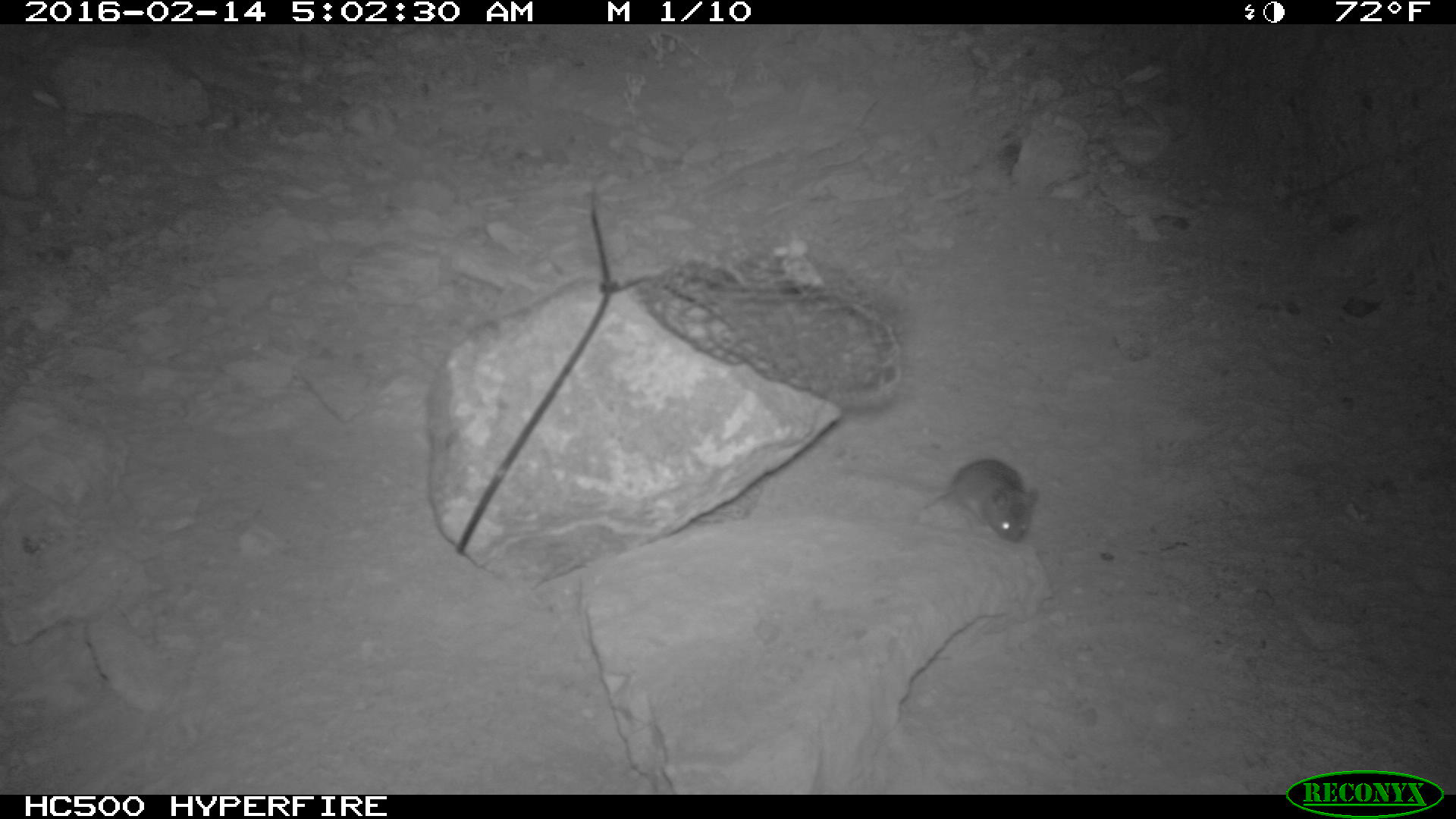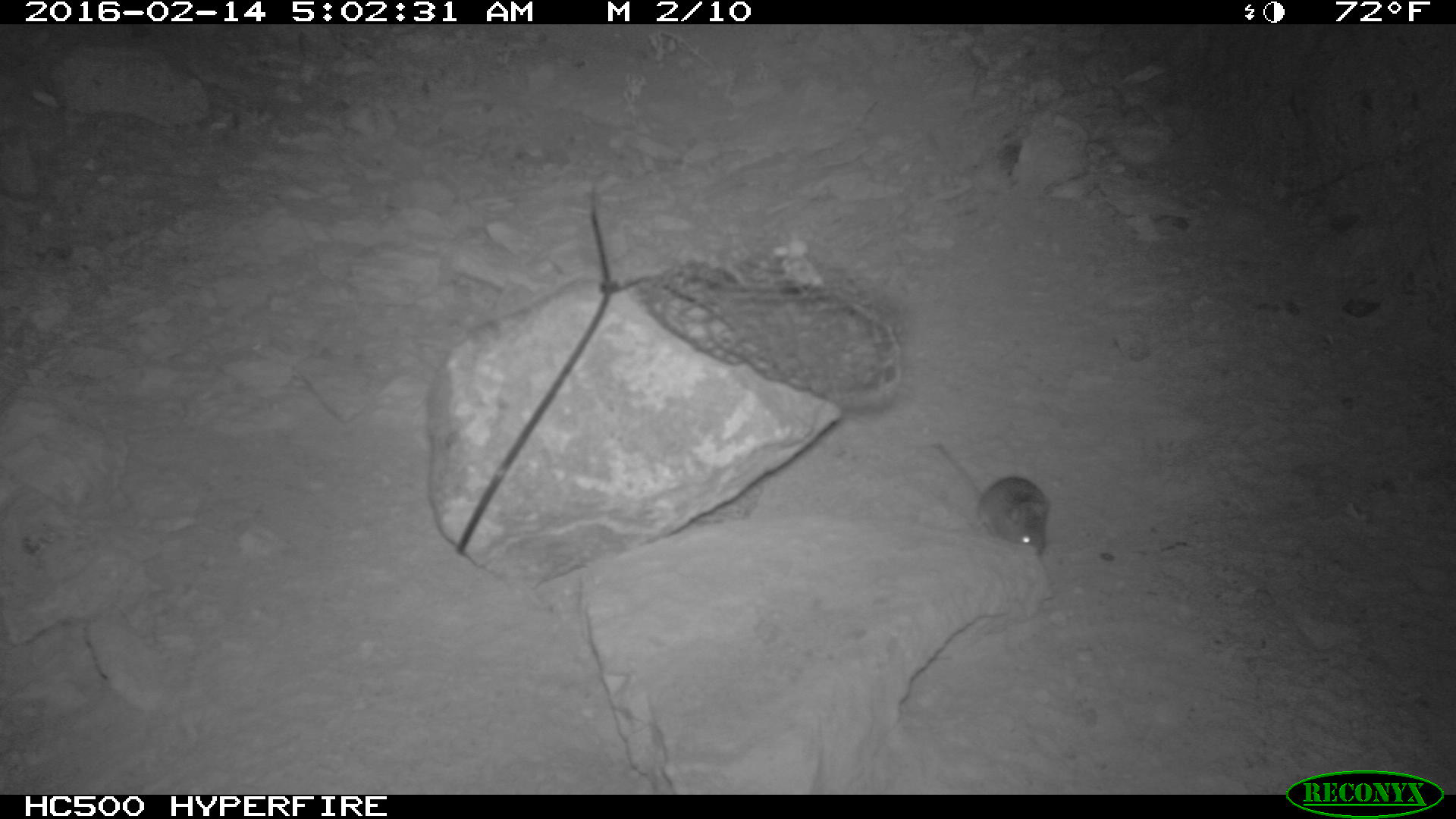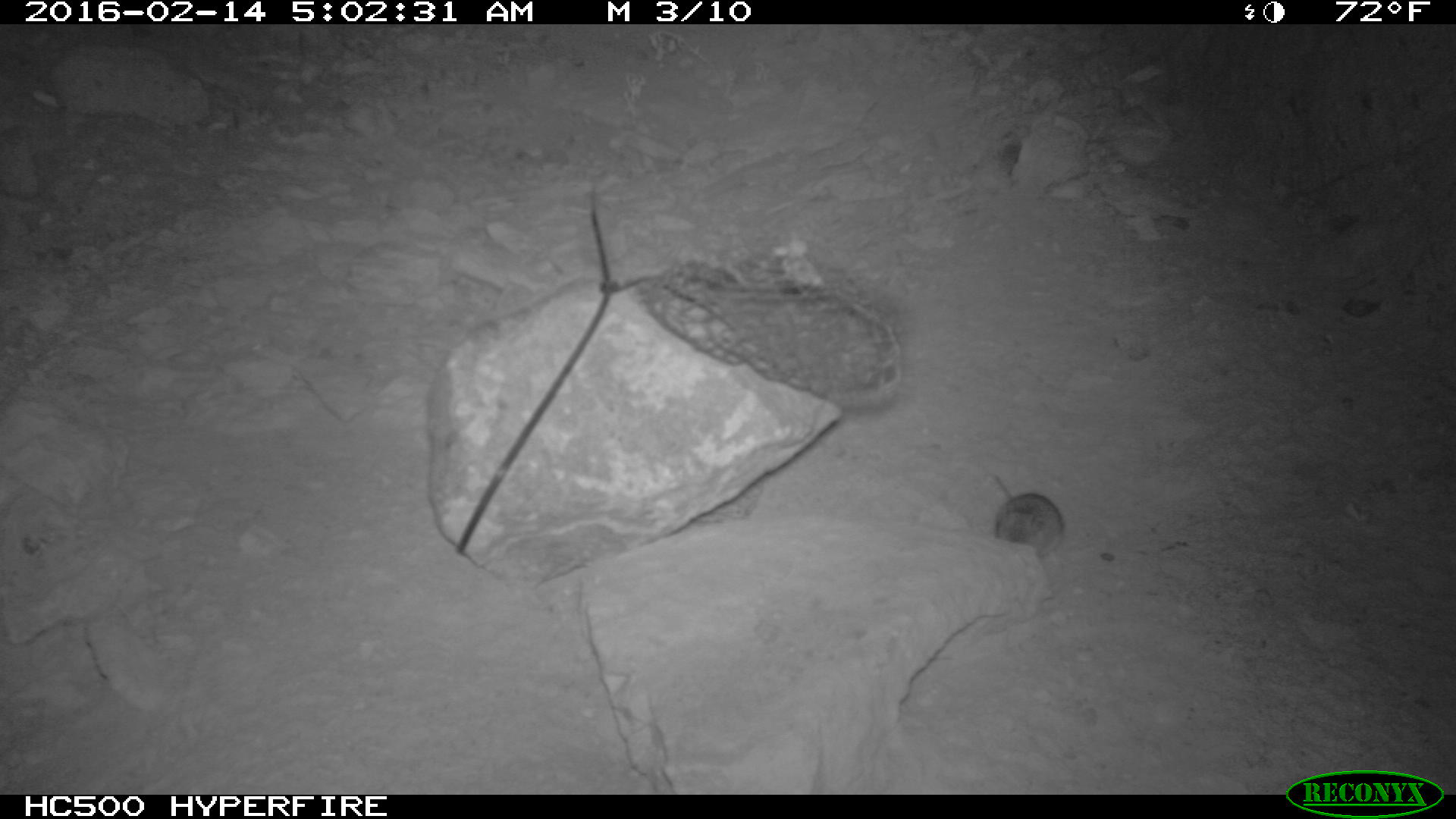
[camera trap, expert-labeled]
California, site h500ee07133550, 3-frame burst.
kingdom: Animalia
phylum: Chordata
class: Mammalia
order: Rodentia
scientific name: Rodentia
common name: rodent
Rodent (Rodentia).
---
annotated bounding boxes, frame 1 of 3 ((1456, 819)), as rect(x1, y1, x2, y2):
rodent: rect(841, 457, 1040, 545)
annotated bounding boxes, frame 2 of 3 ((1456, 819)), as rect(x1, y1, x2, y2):
rodent: rect(930, 438, 1048, 554)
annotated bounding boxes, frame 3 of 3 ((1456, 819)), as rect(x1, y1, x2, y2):
rodent: rect(991, 468, 1065, 565)